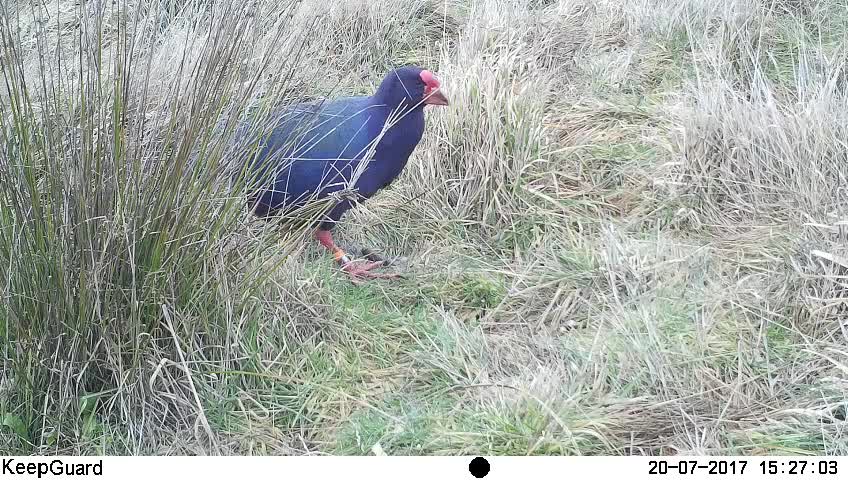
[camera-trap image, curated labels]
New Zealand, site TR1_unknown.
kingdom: Animalia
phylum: Chordata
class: Aves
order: Gruiformes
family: Rallidae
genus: Porphyrio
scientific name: Porphyrio mantelli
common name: takahe